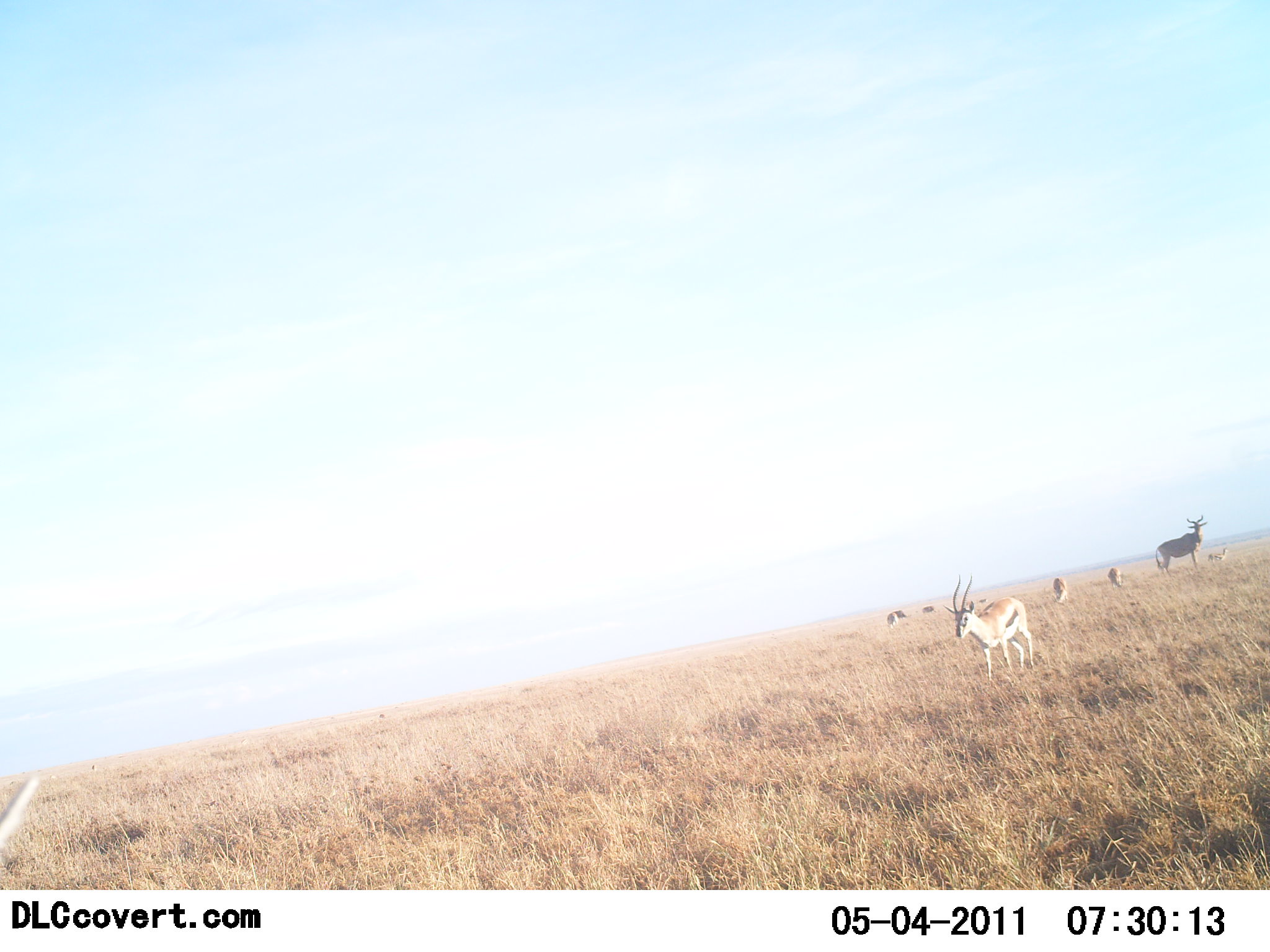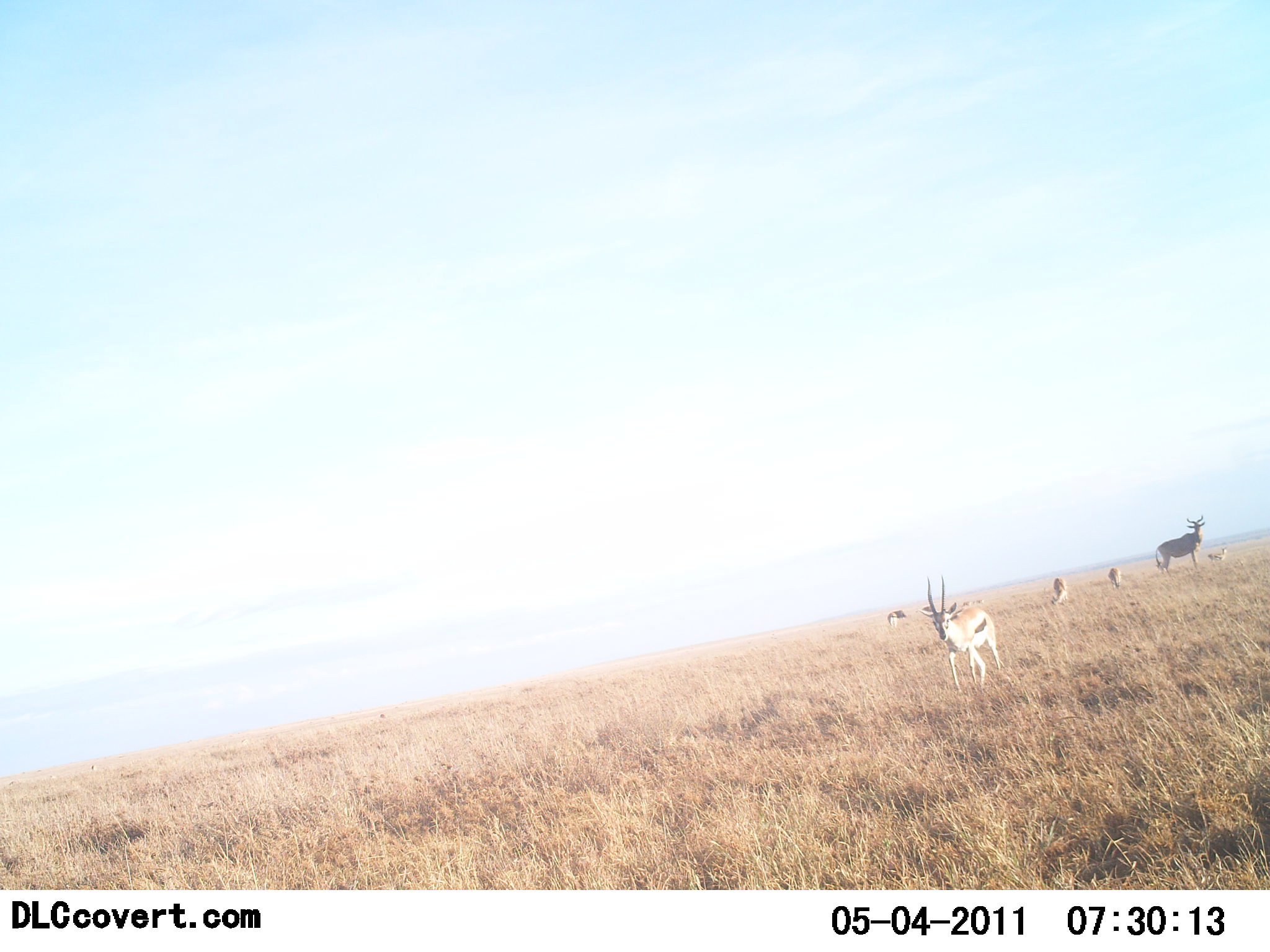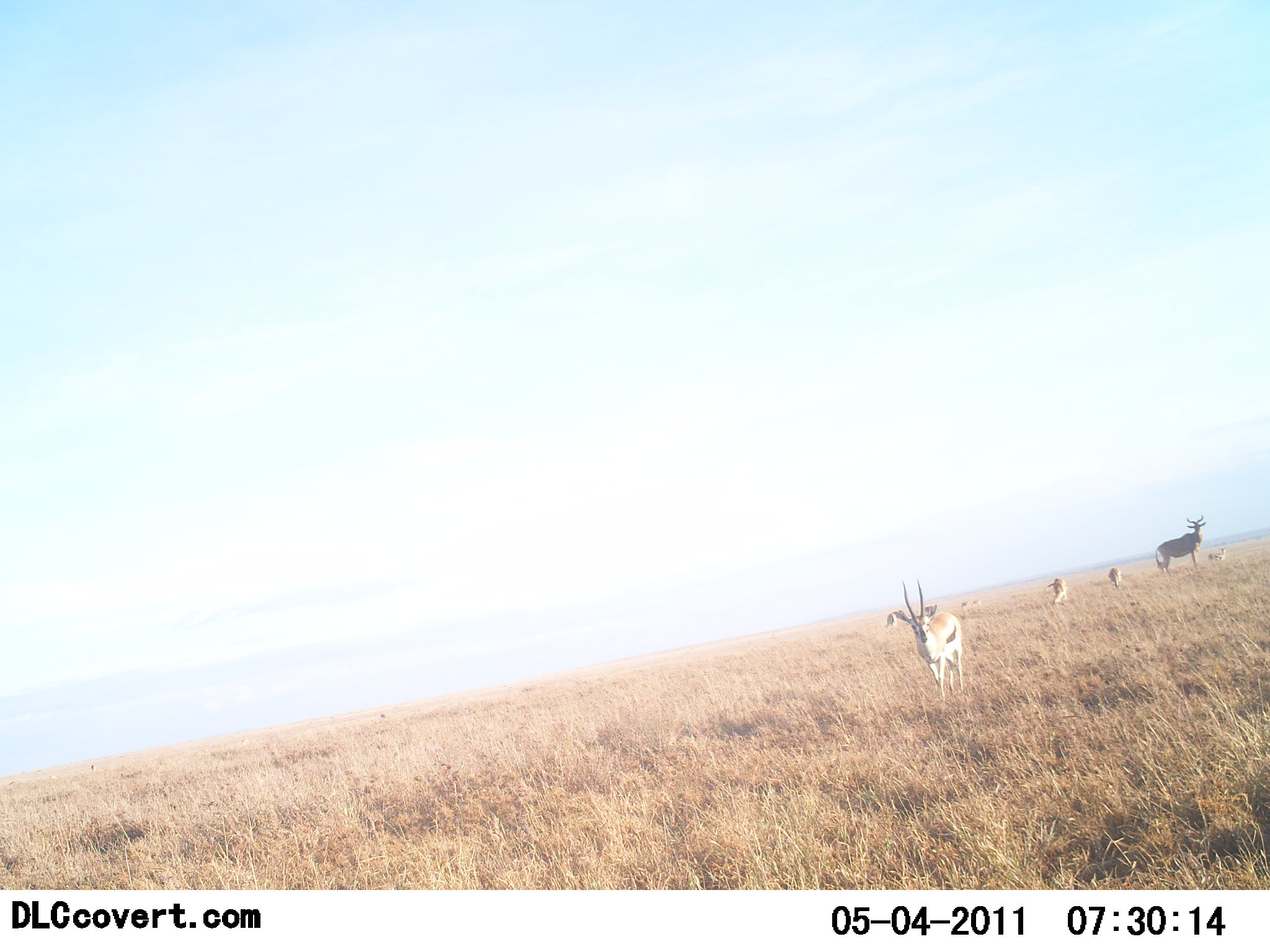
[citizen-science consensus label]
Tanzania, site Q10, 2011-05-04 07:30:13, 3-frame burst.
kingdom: Animalia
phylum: Chordata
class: Mammalia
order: Artiodactyla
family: Bovidae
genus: Eudorcas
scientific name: Eudorcas thomsonii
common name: thomson's gazelle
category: gazellethomsons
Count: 5.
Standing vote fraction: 37%.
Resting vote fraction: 0%.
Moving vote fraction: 74%.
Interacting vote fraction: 5%.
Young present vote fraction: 5%.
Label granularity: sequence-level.